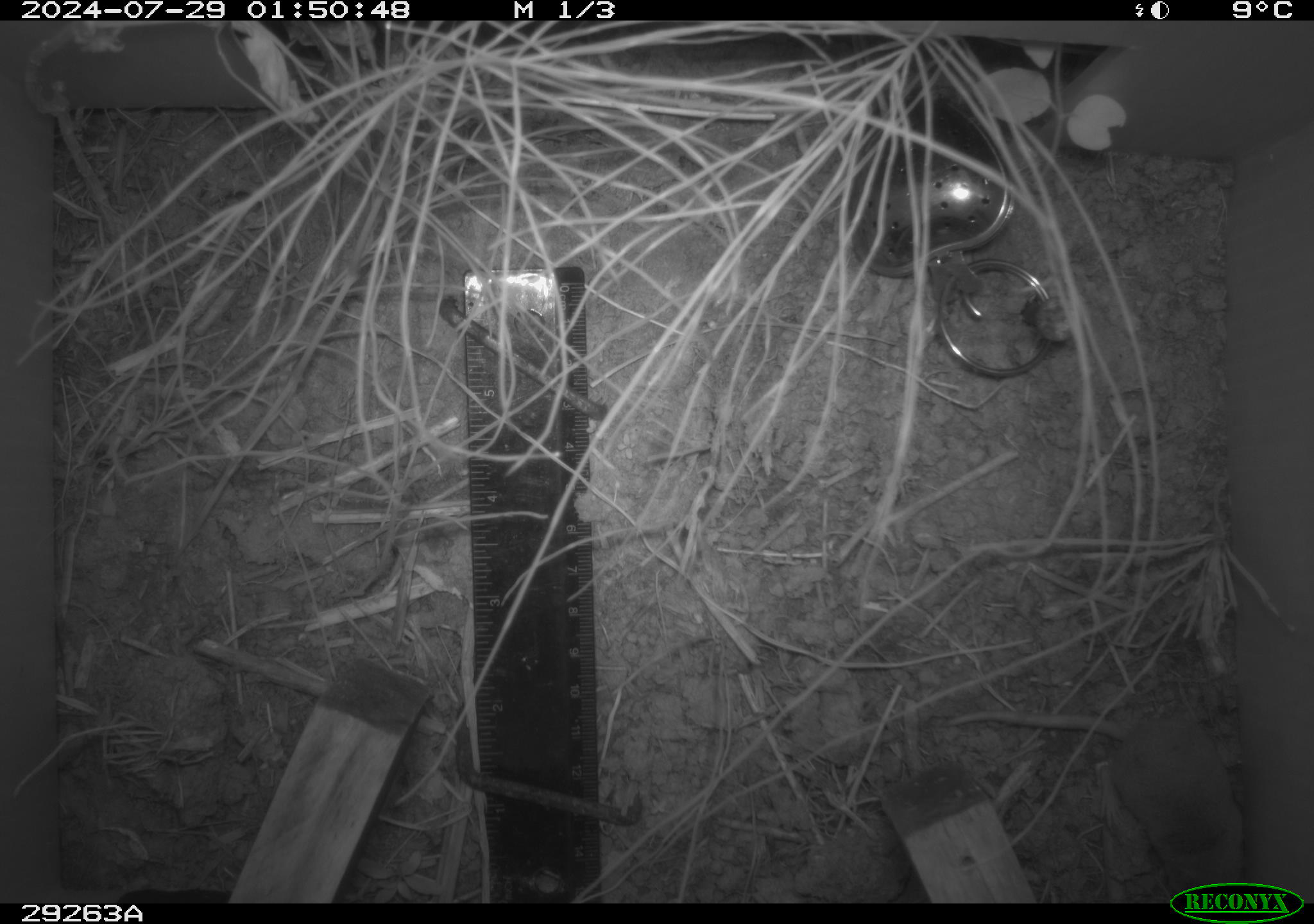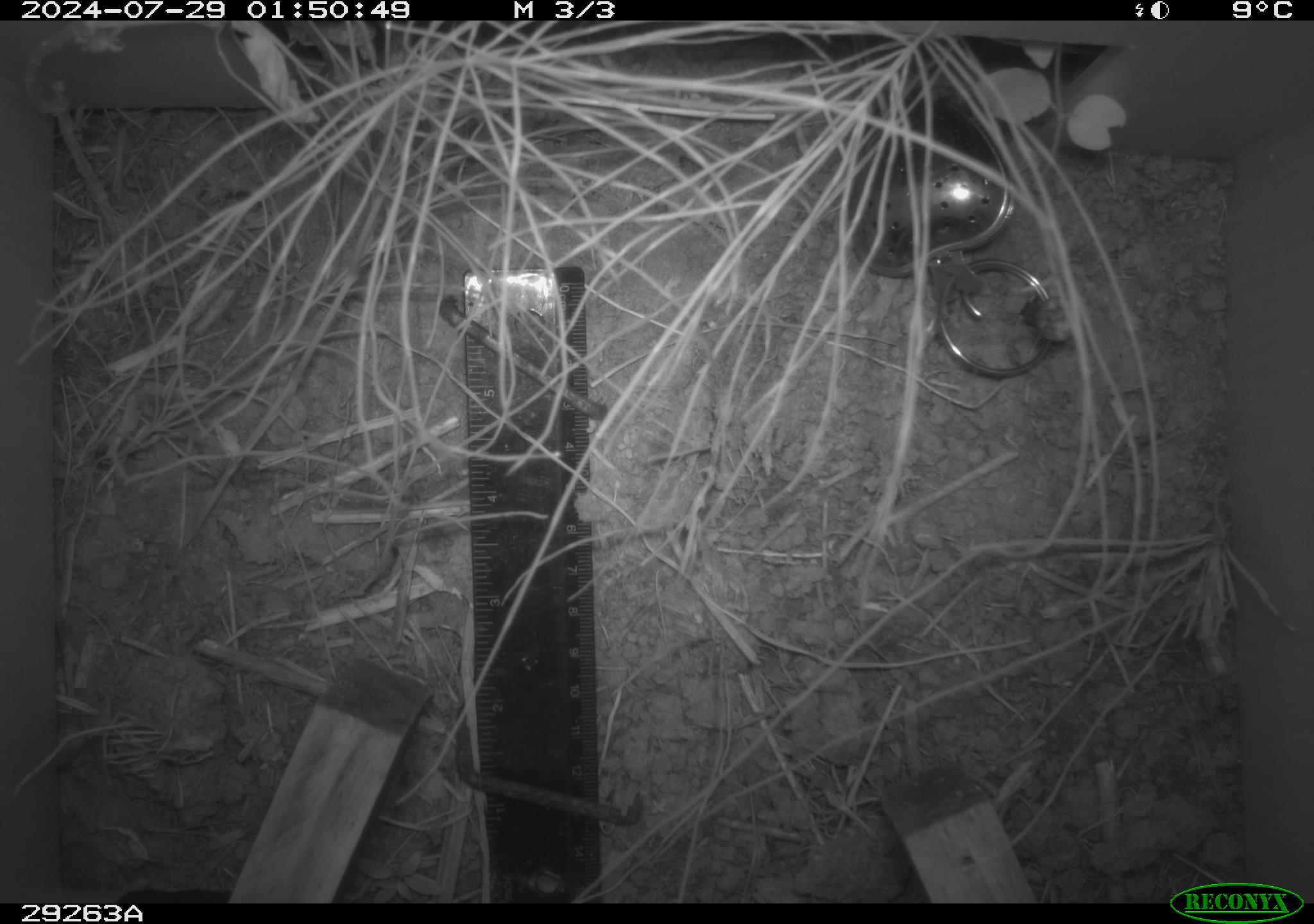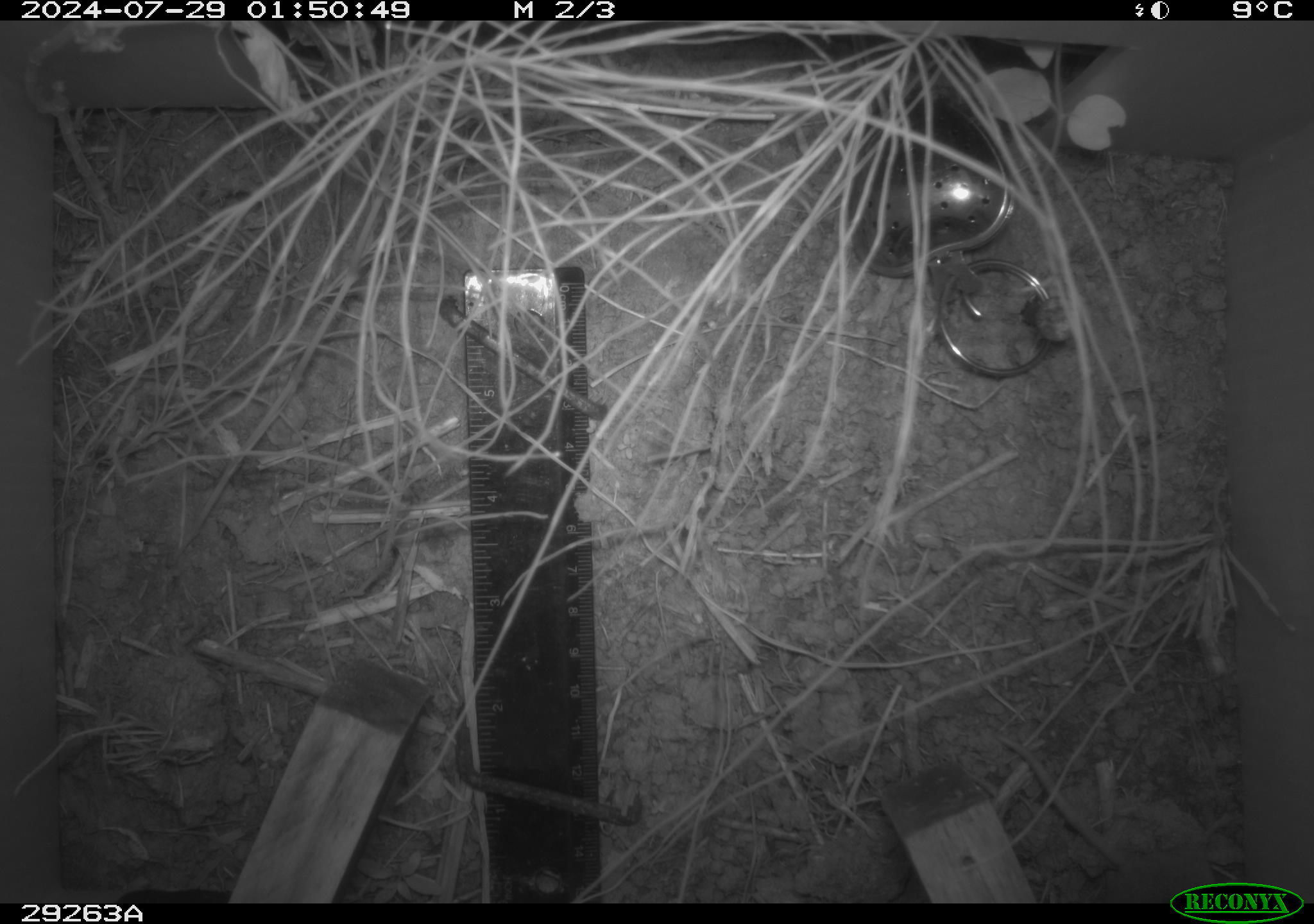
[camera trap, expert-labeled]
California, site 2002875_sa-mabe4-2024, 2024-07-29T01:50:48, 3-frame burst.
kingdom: Animalia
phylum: Chordata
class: Mammalia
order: Eulipotyphla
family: Soricidae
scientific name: Soricidae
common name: shrews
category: soricidae family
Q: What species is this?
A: Soricidae family (shrews) (Soricidae).